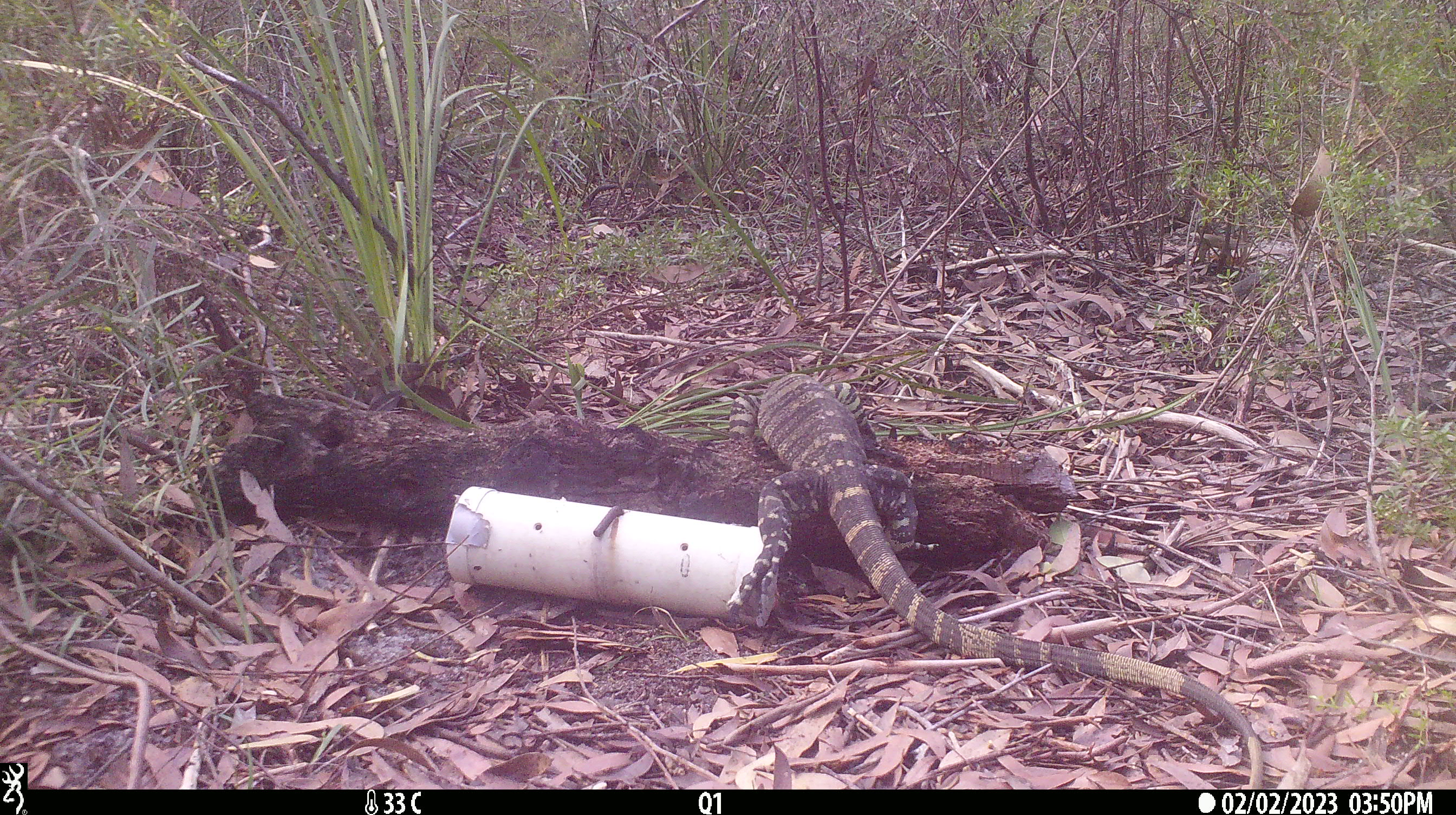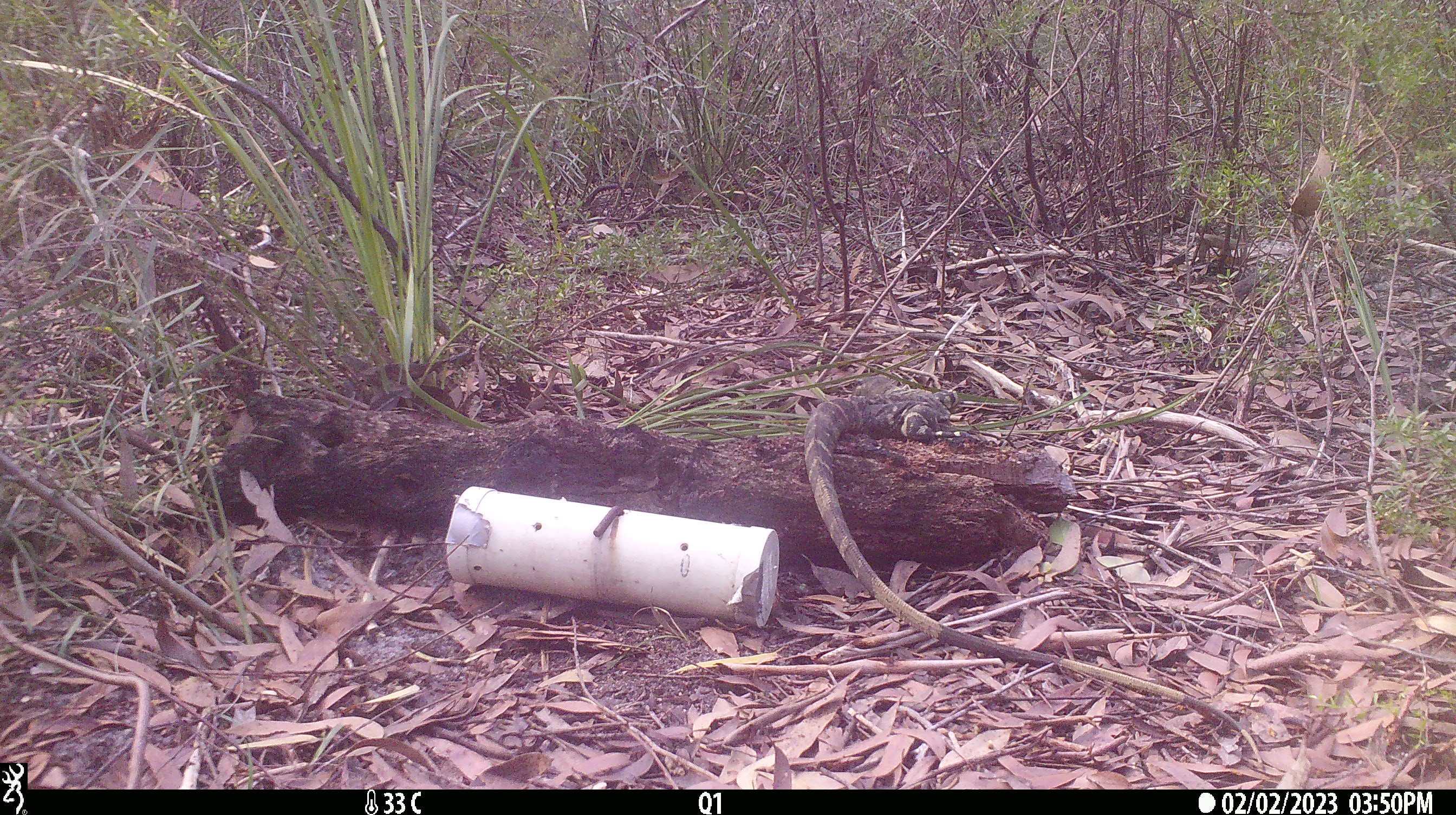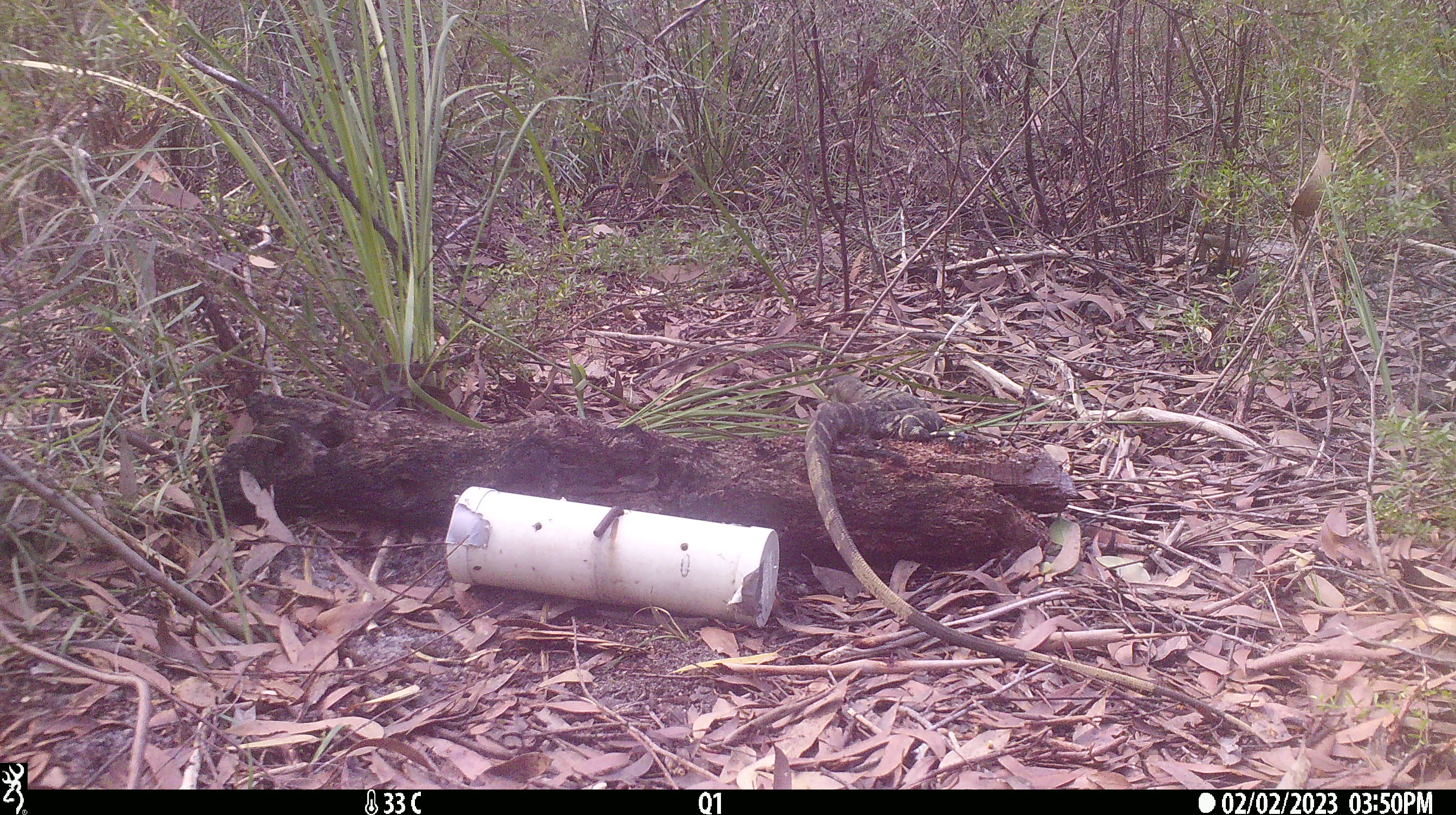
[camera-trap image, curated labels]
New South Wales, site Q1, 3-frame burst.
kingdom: Animalia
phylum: Chordata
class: Reptilia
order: Squamata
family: Varanidae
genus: Varanus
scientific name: Varanus varius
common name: lace monitor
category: goanna